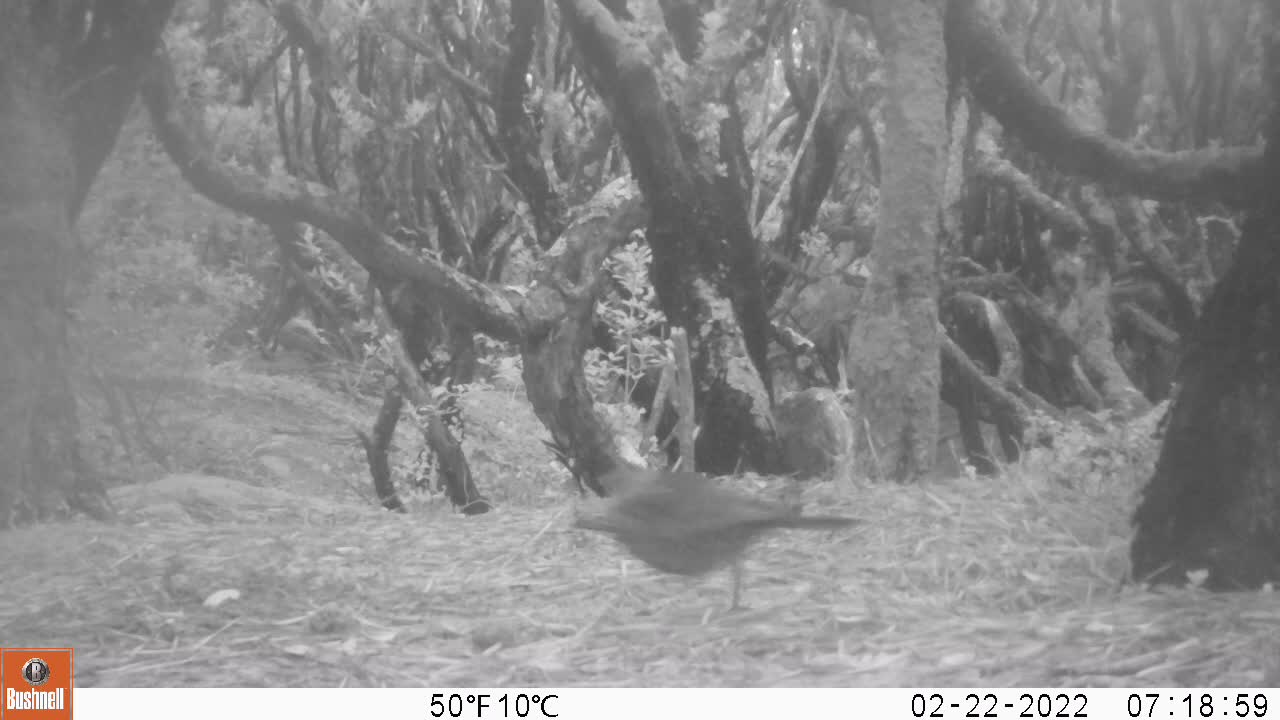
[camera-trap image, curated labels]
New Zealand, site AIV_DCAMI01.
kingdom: Animalia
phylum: Chordata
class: Aves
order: Passeriformes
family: Turdidae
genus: Turdus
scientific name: Turdus merula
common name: eurasian blackbird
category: blackbird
Blackbird (eurasian blackbird) (Turdus merula).